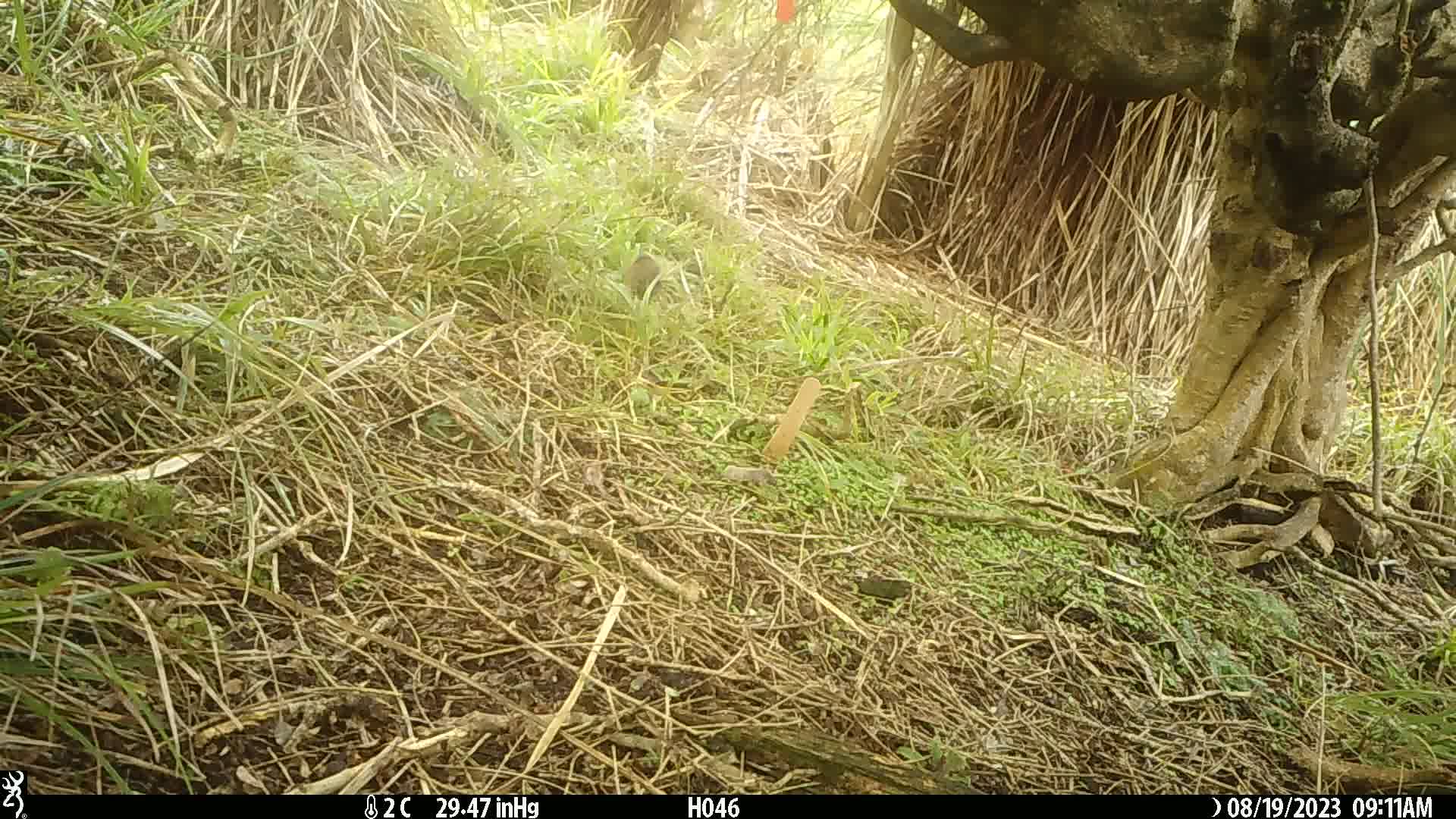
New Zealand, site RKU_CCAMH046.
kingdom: Animalia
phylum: Chordata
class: Aves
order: Passeriformes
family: Prunellidae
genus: Prunella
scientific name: Prunella modularis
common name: dunnock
Dunnock (Prunella modularis).